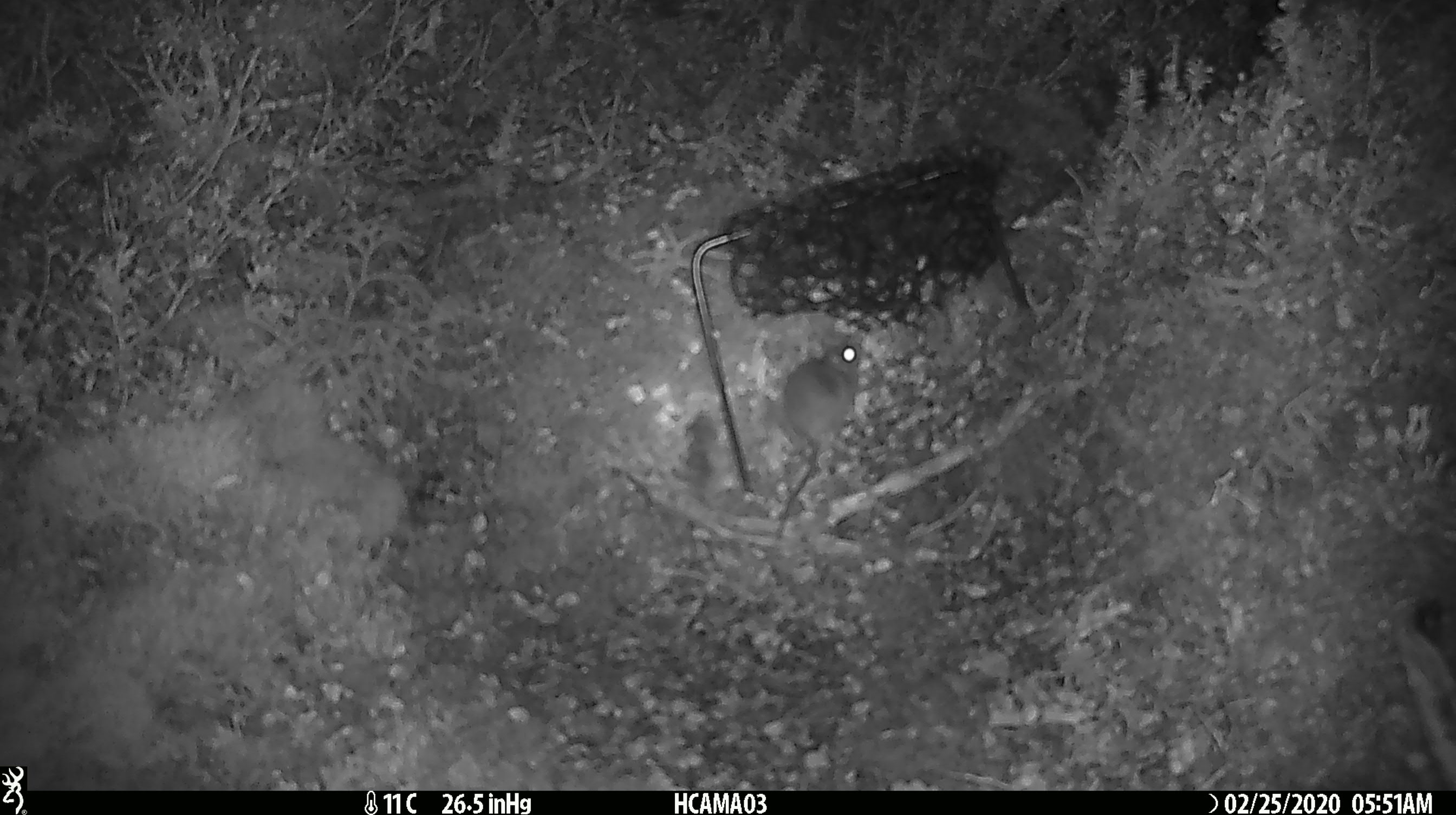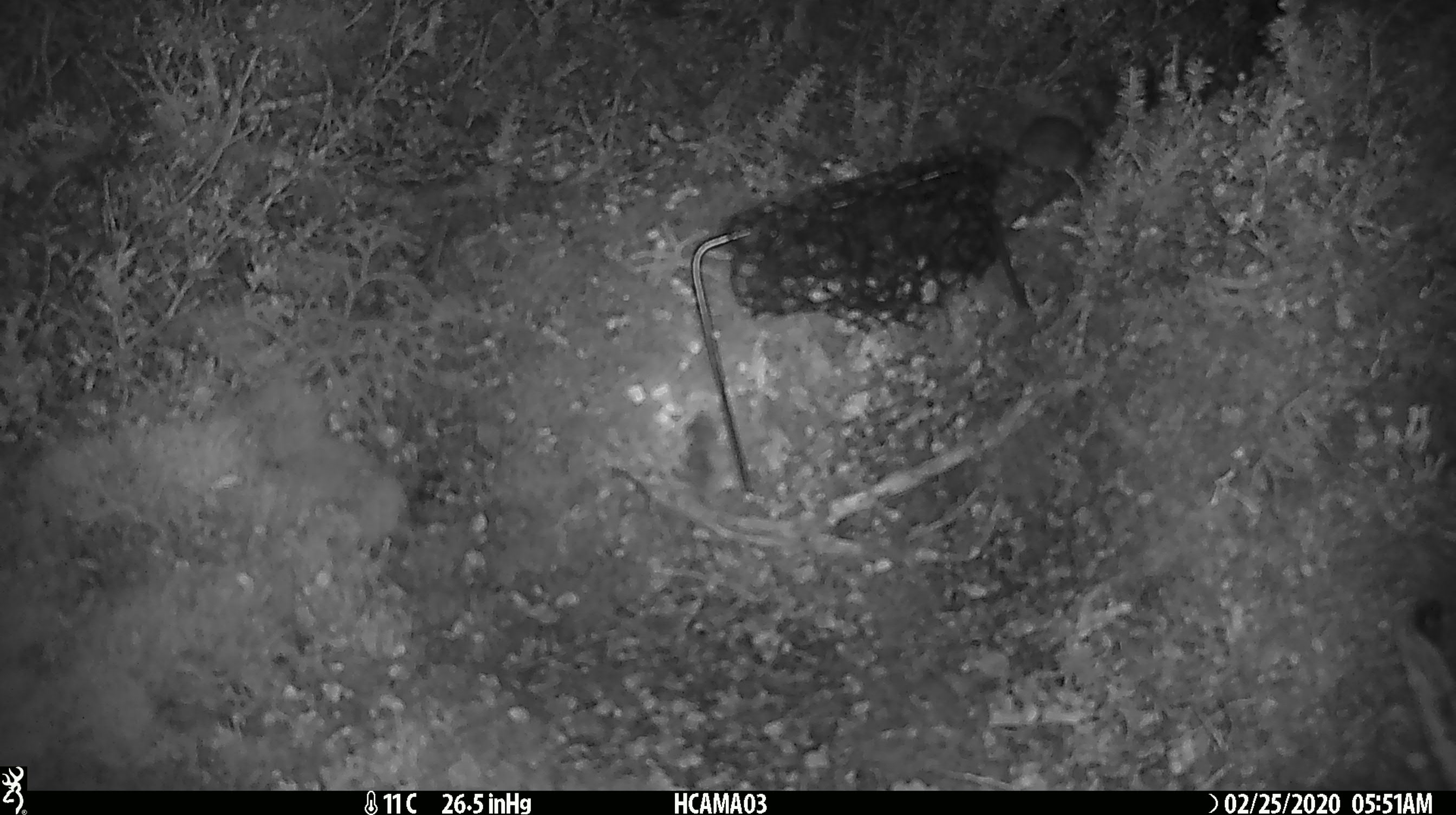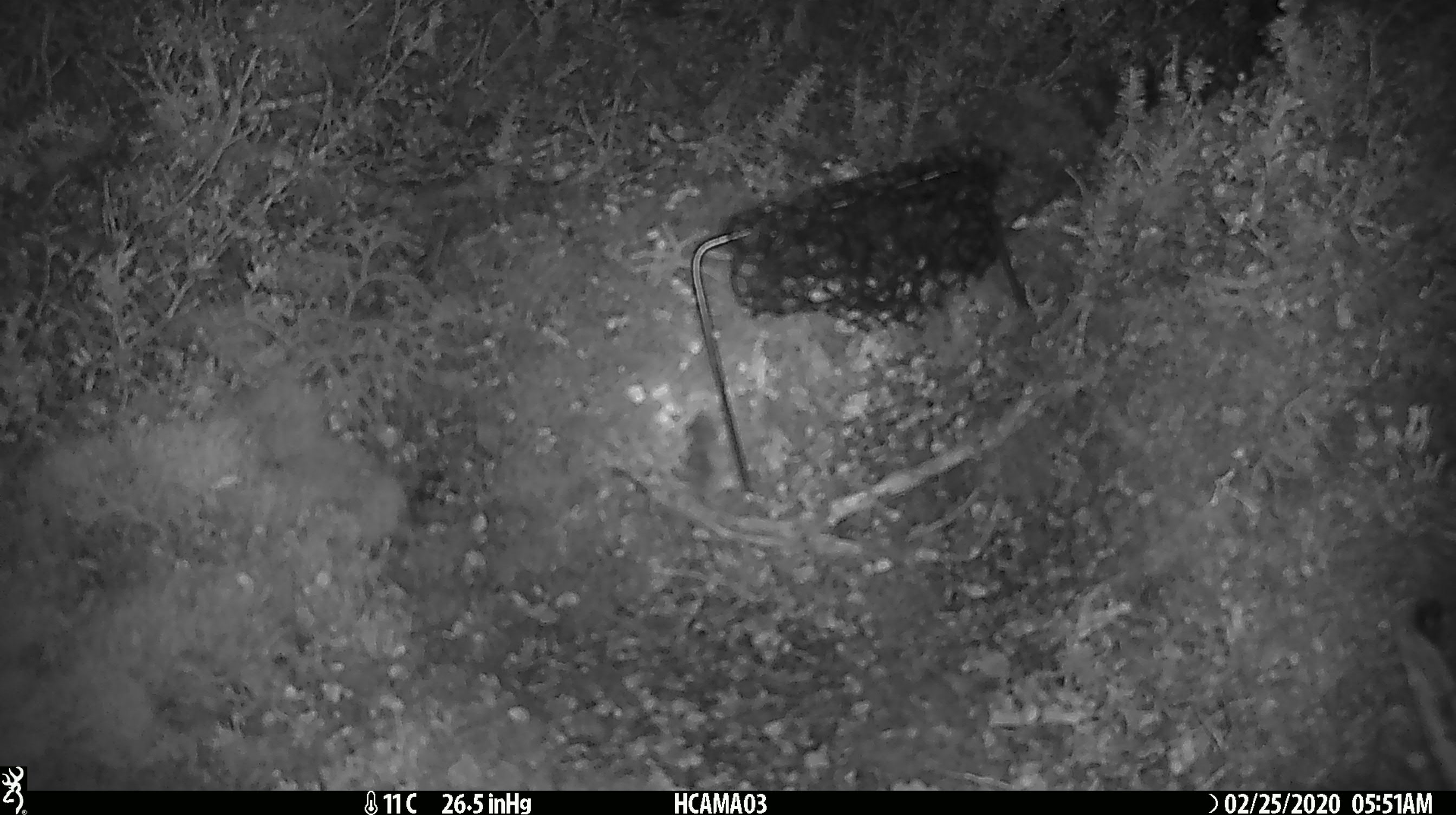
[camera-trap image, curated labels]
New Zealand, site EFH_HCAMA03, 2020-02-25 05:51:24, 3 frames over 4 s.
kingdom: Animalia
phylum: Chordata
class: Mammalia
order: Rodentia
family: Muridae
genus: Mus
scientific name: Mus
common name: mouse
Mouse (Mus).